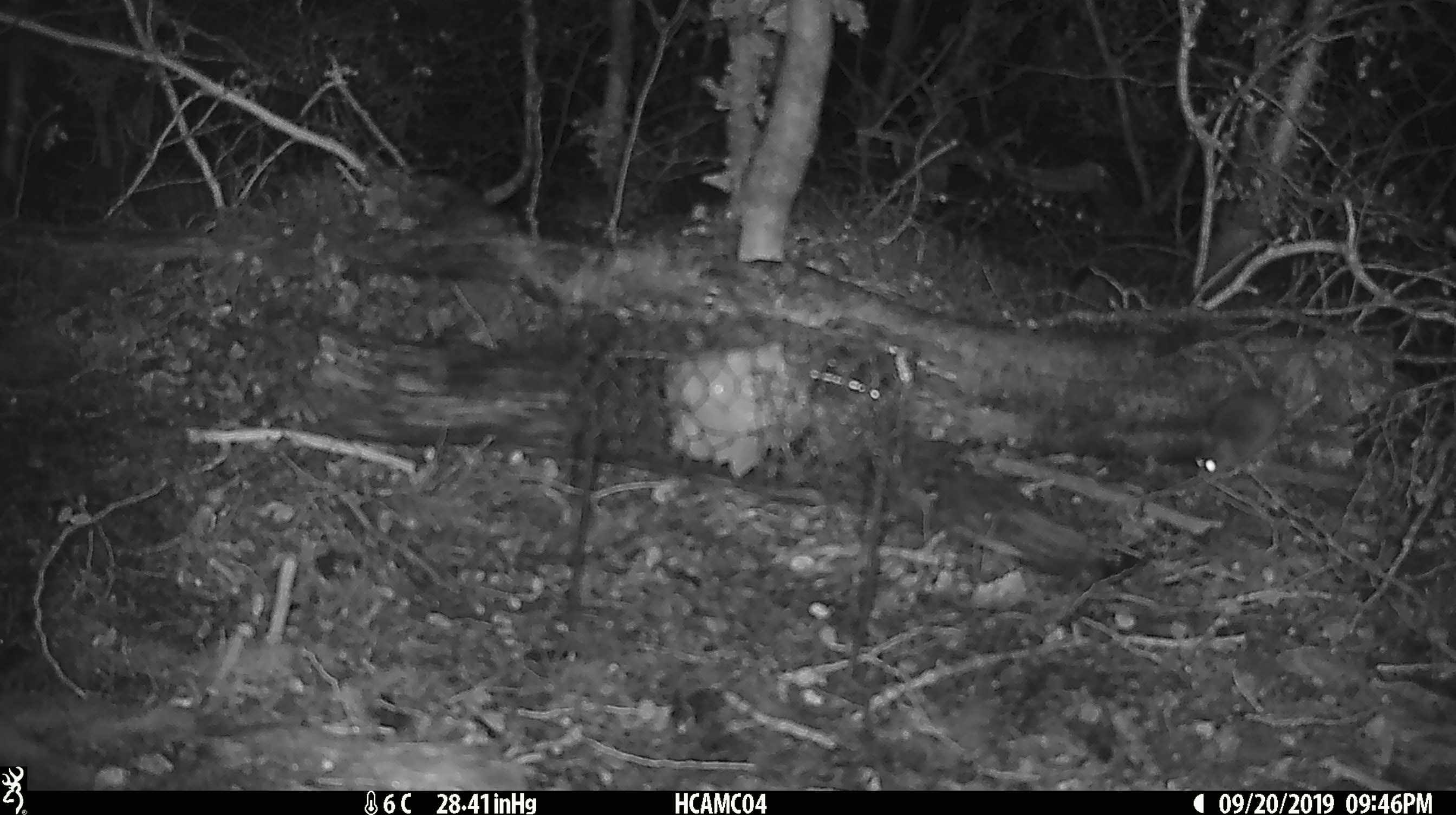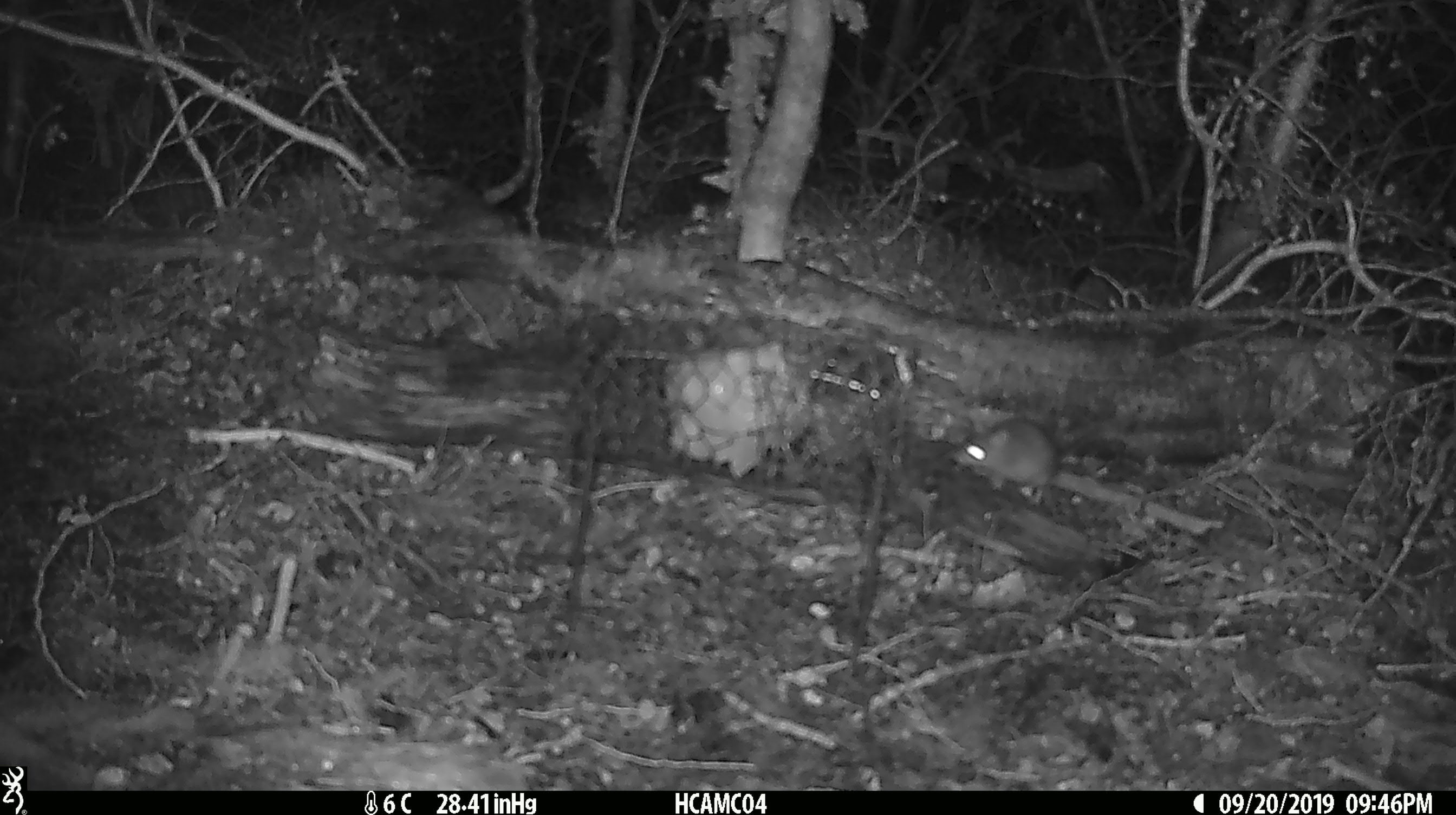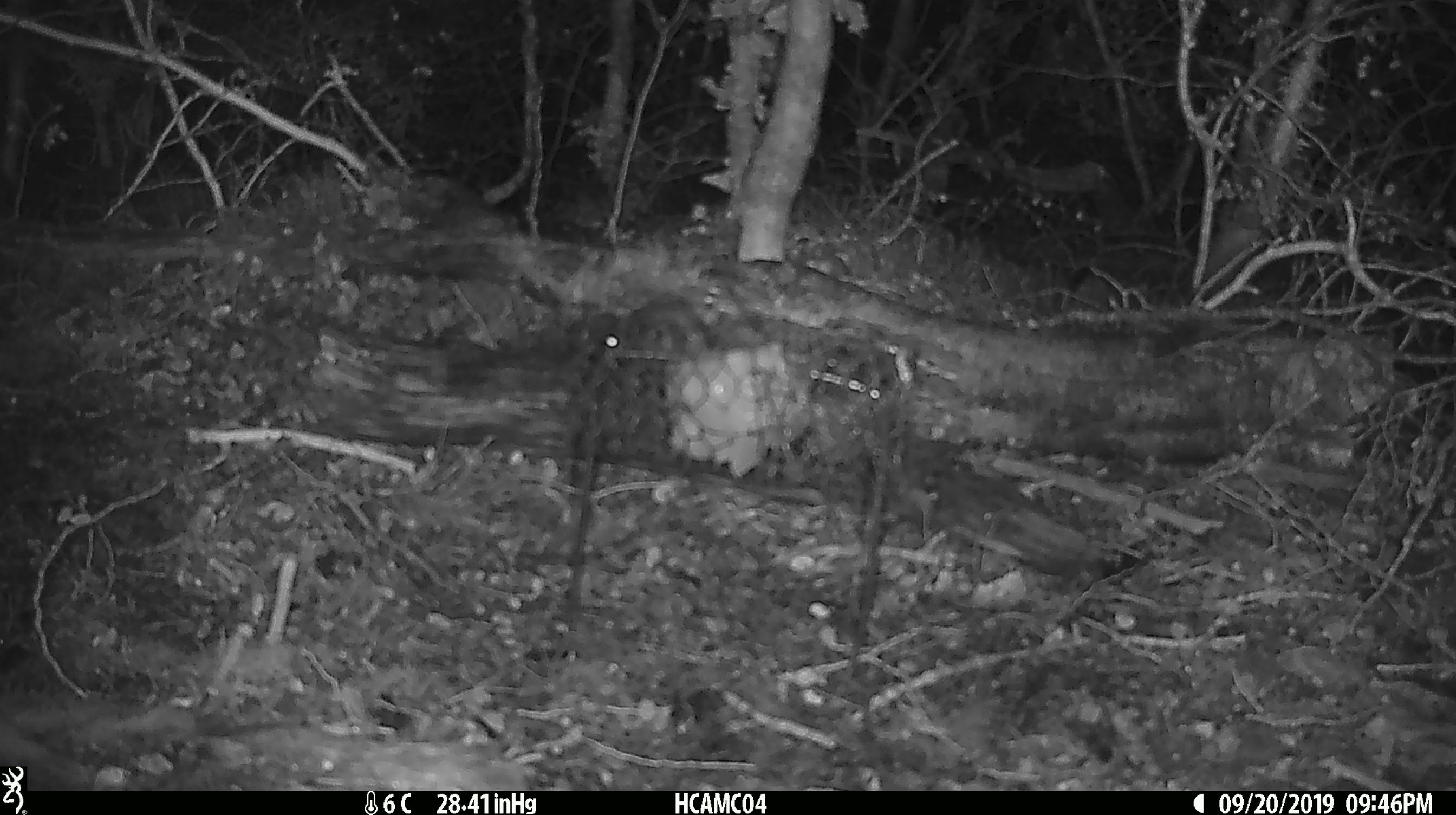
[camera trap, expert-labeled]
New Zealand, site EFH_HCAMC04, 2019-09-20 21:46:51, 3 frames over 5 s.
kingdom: Animalia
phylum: Chordata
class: Mammalia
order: Rodentia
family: Muridae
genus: Mus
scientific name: Mus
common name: mouse